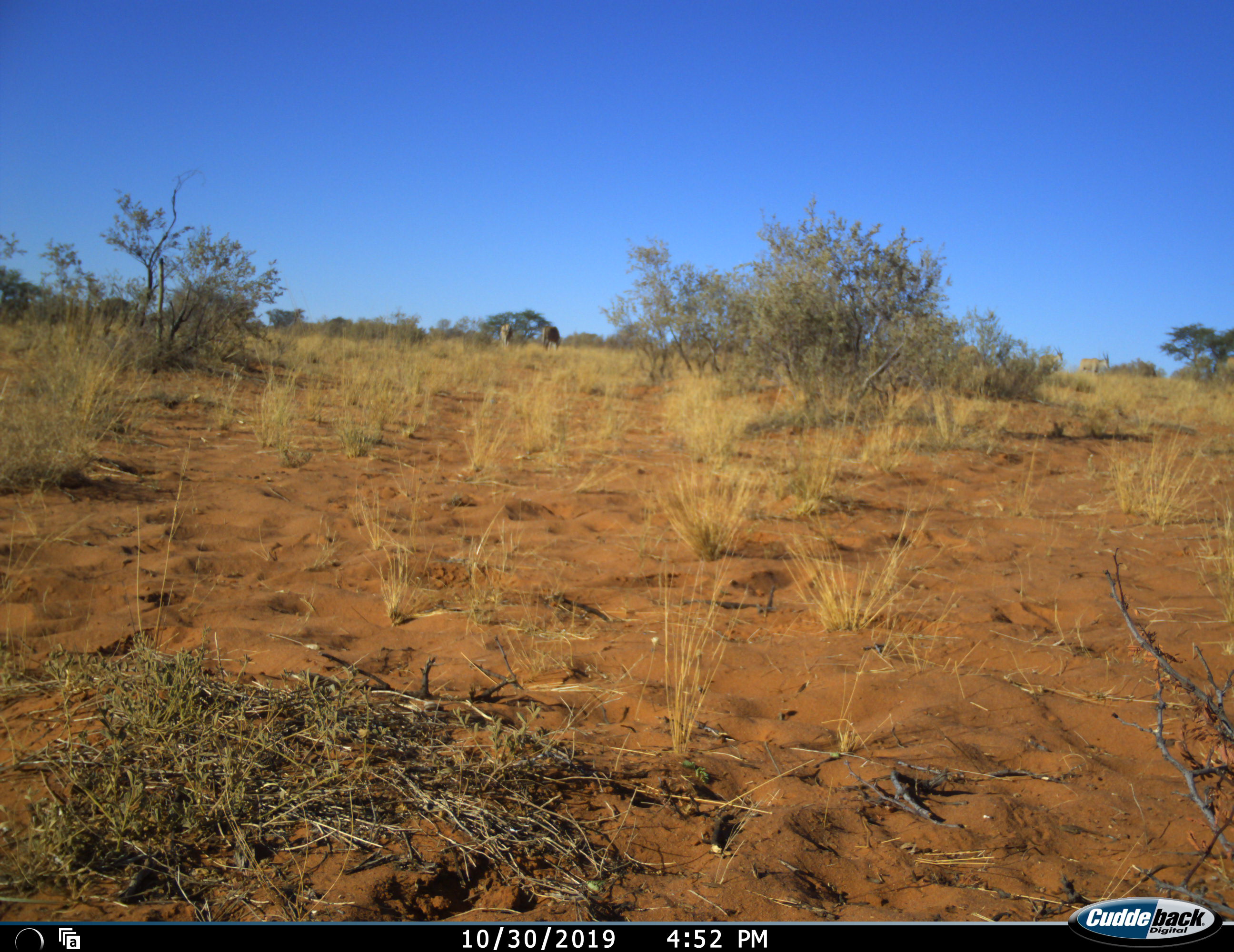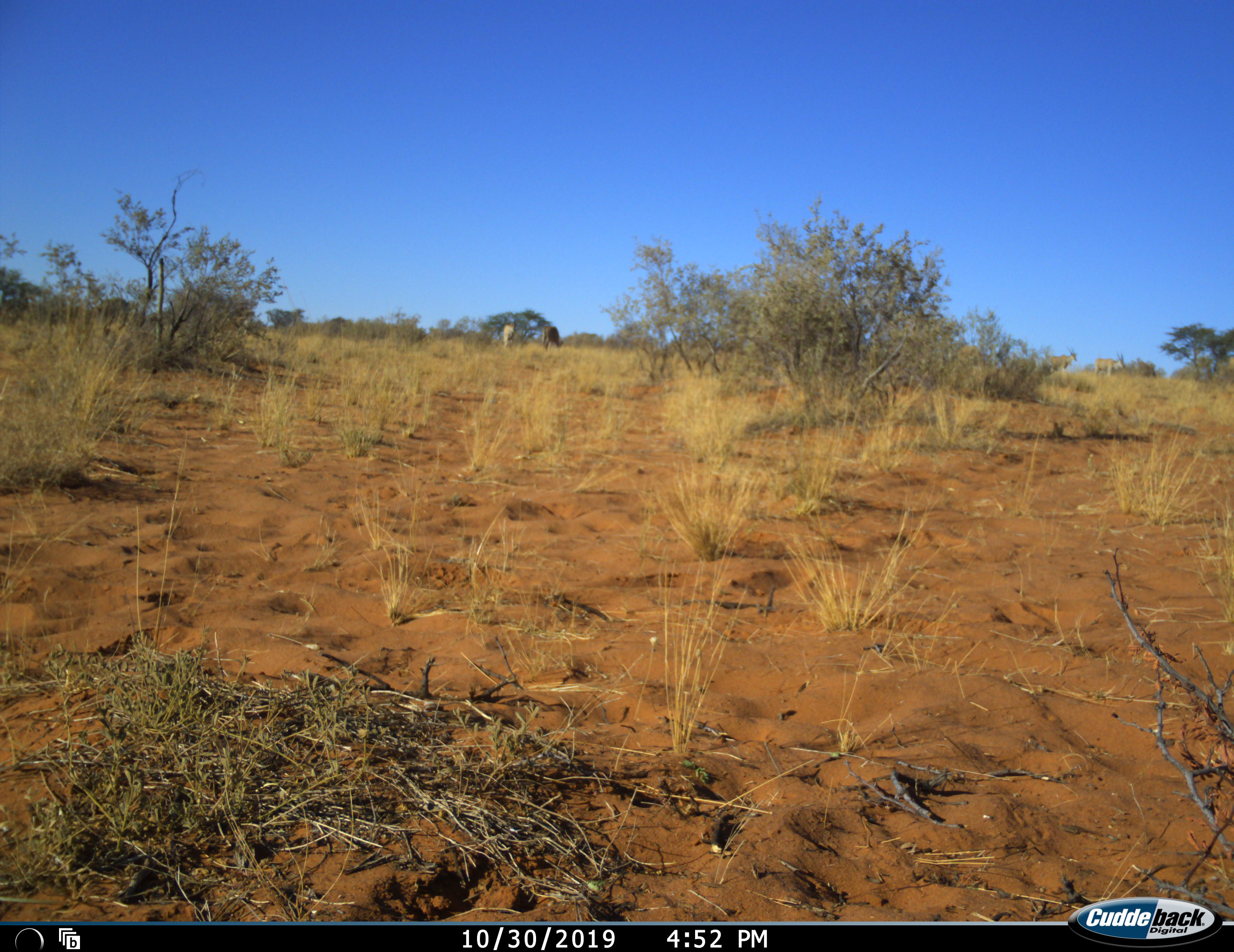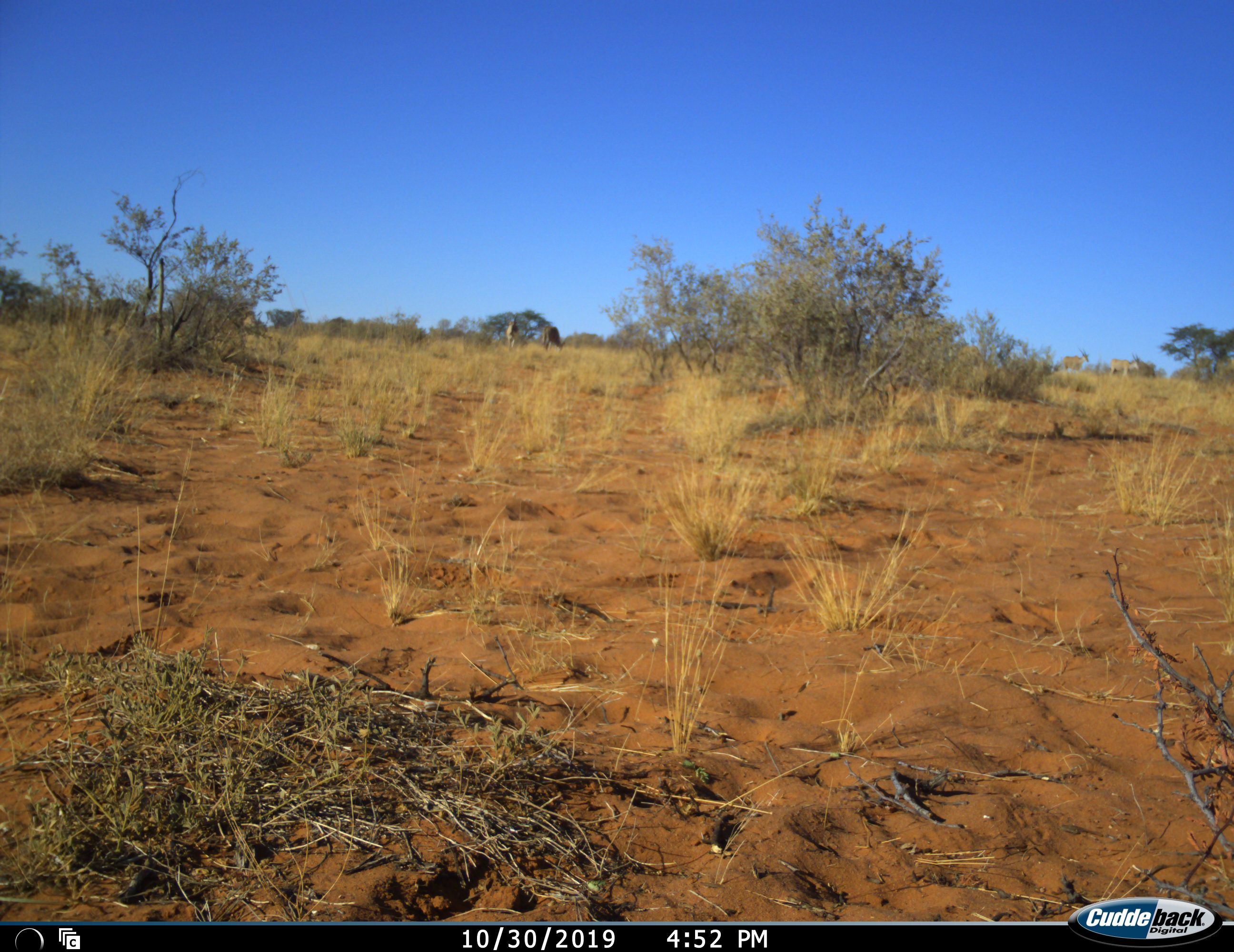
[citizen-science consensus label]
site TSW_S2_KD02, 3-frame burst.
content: unidentified animal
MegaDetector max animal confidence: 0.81